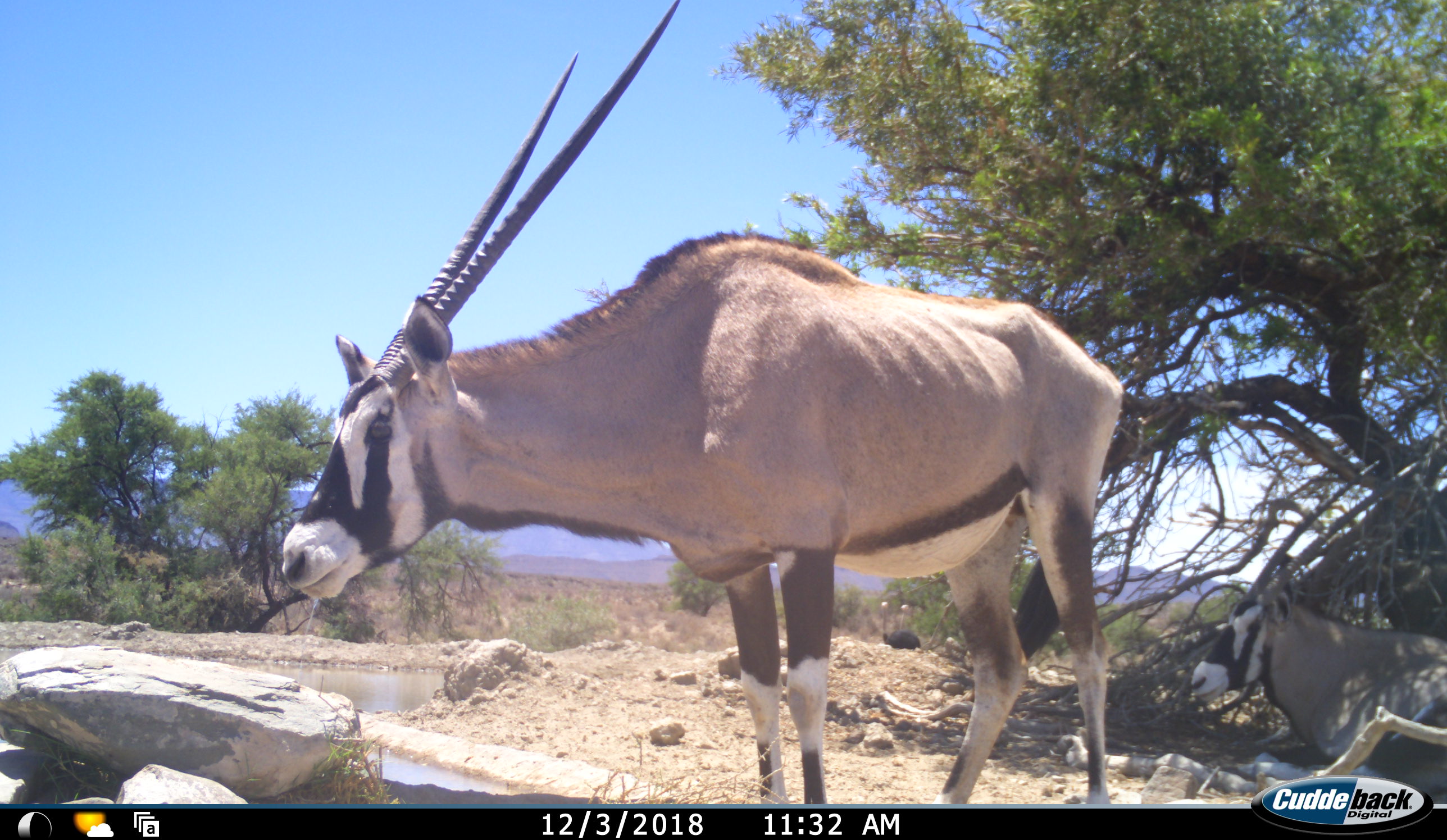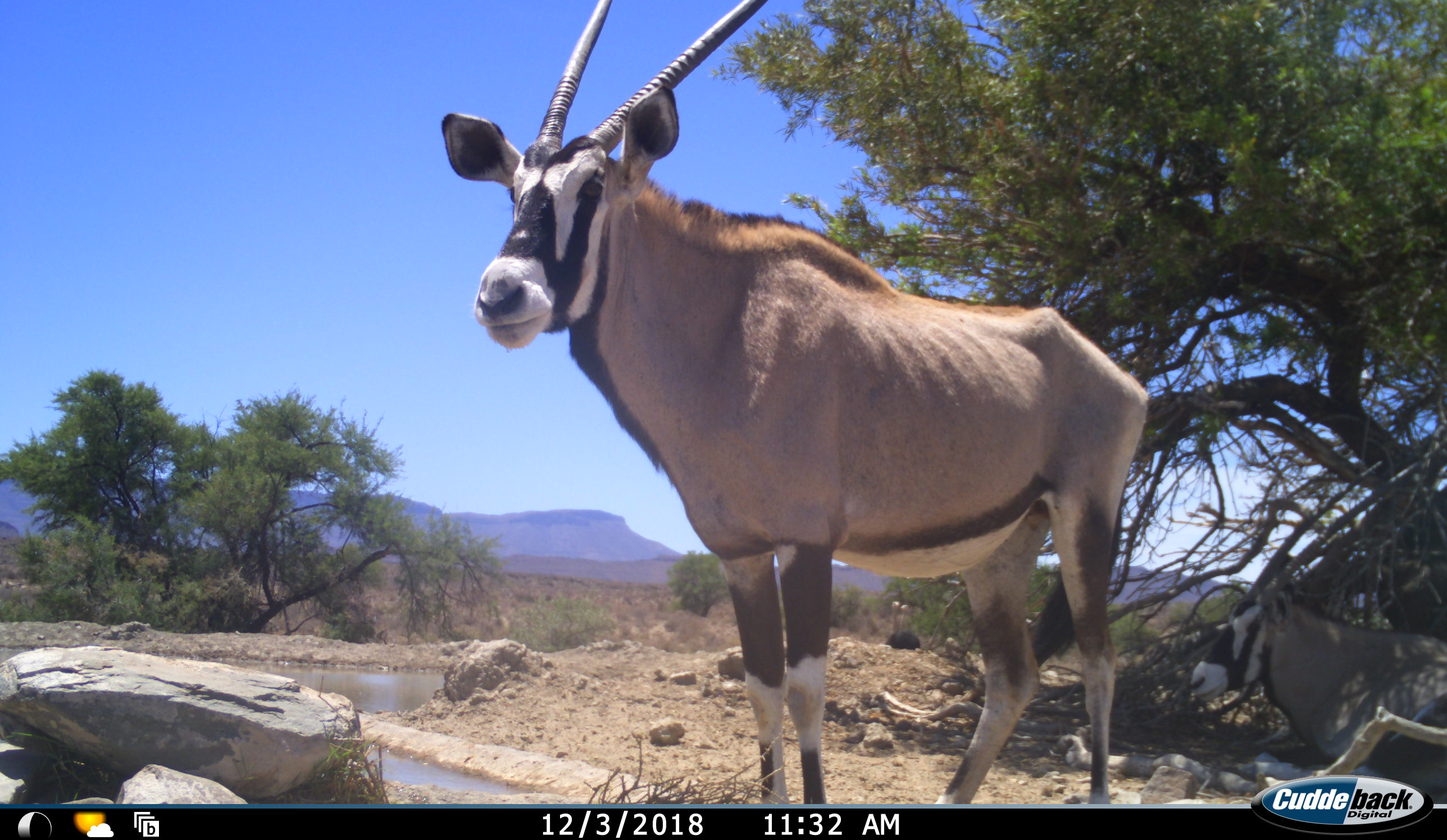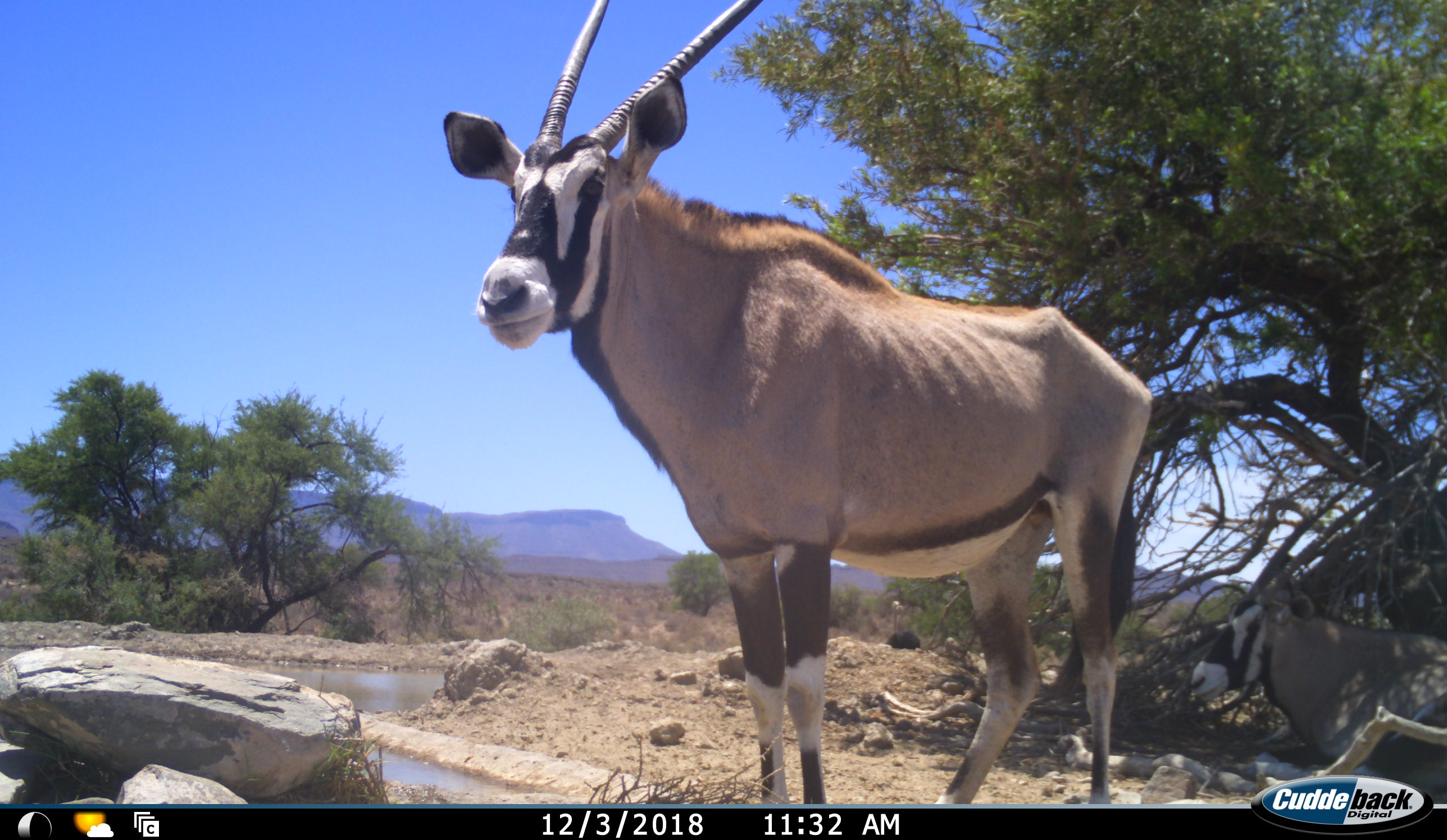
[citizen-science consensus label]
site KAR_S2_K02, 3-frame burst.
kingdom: Animalia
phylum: Chordata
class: Mammalia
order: Artiodactyla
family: Bovidae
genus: Oryx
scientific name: Oryx gazella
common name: gemsbok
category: oryx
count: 2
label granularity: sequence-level